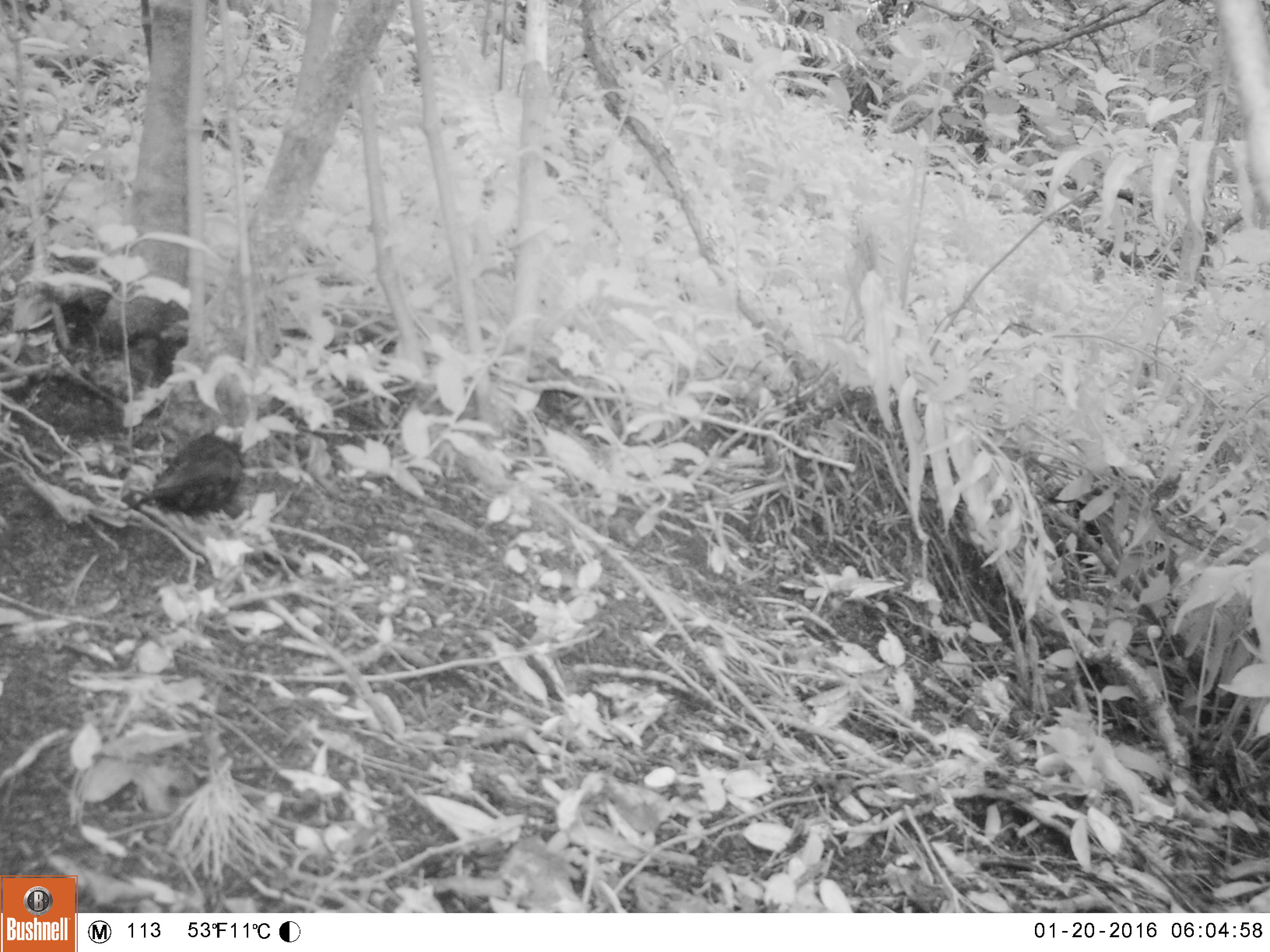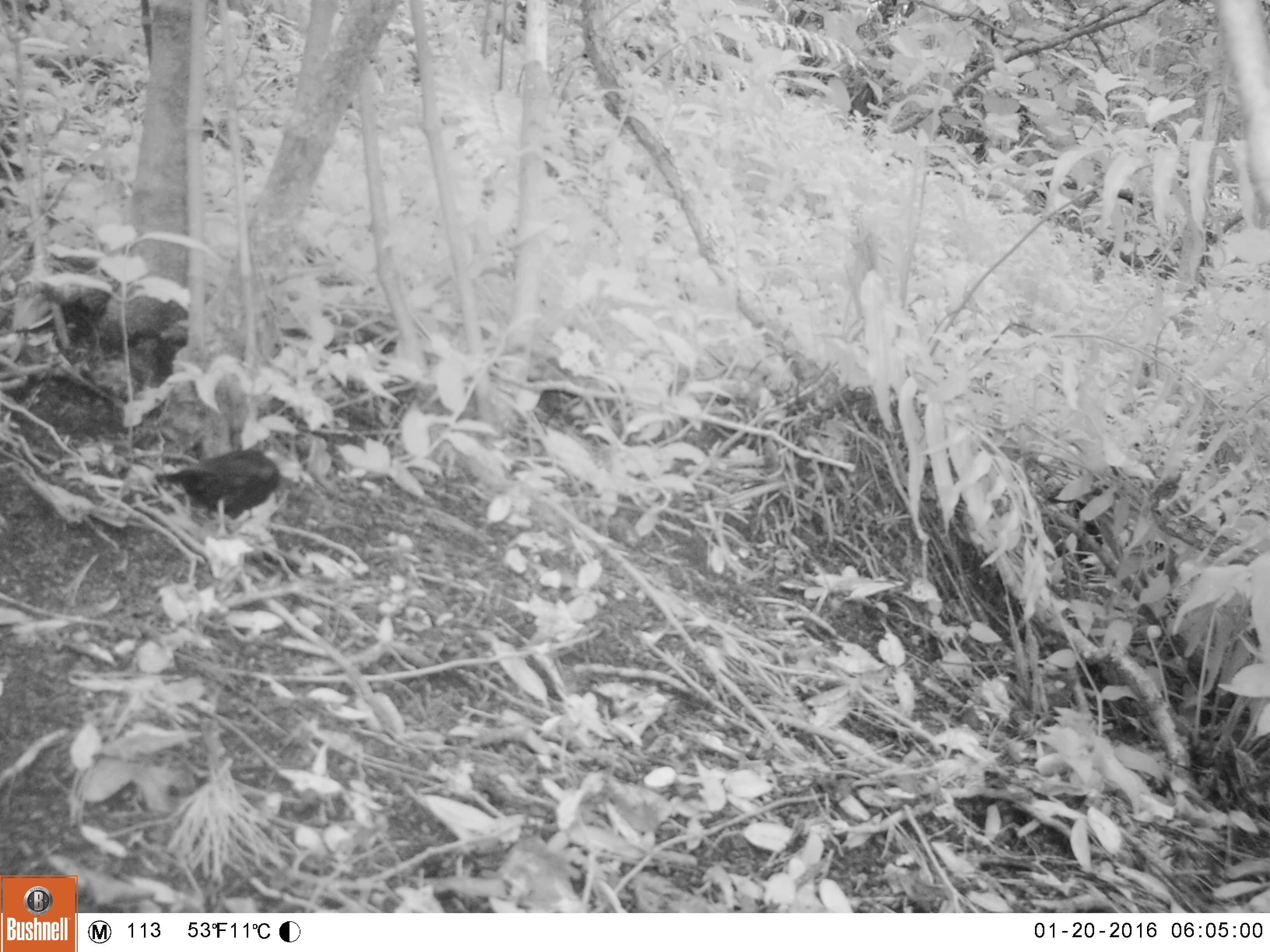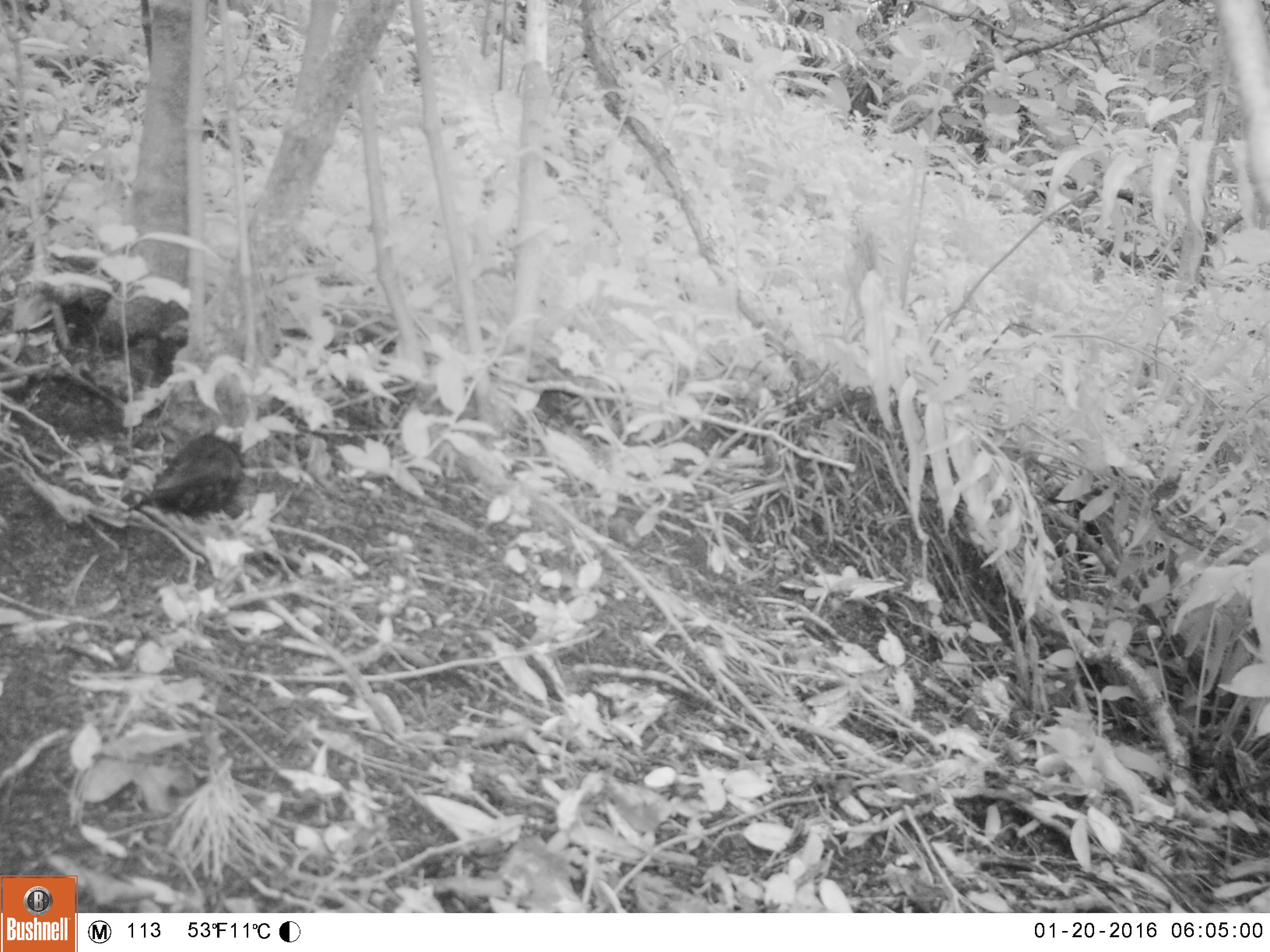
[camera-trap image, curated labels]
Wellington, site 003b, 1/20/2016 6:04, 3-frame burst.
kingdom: Animalia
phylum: Chordata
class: Aves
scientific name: Aves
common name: bird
Bird (Aves).